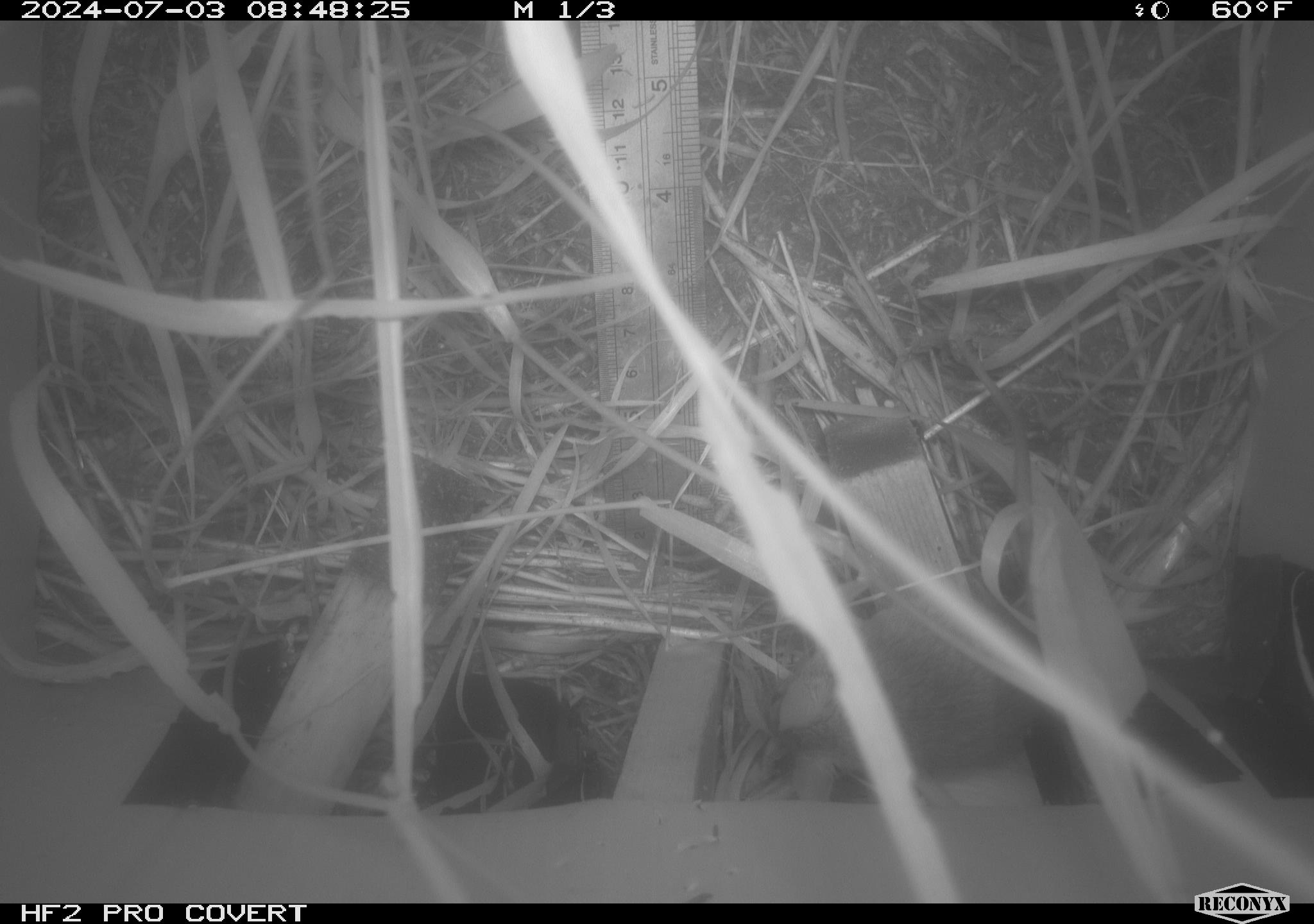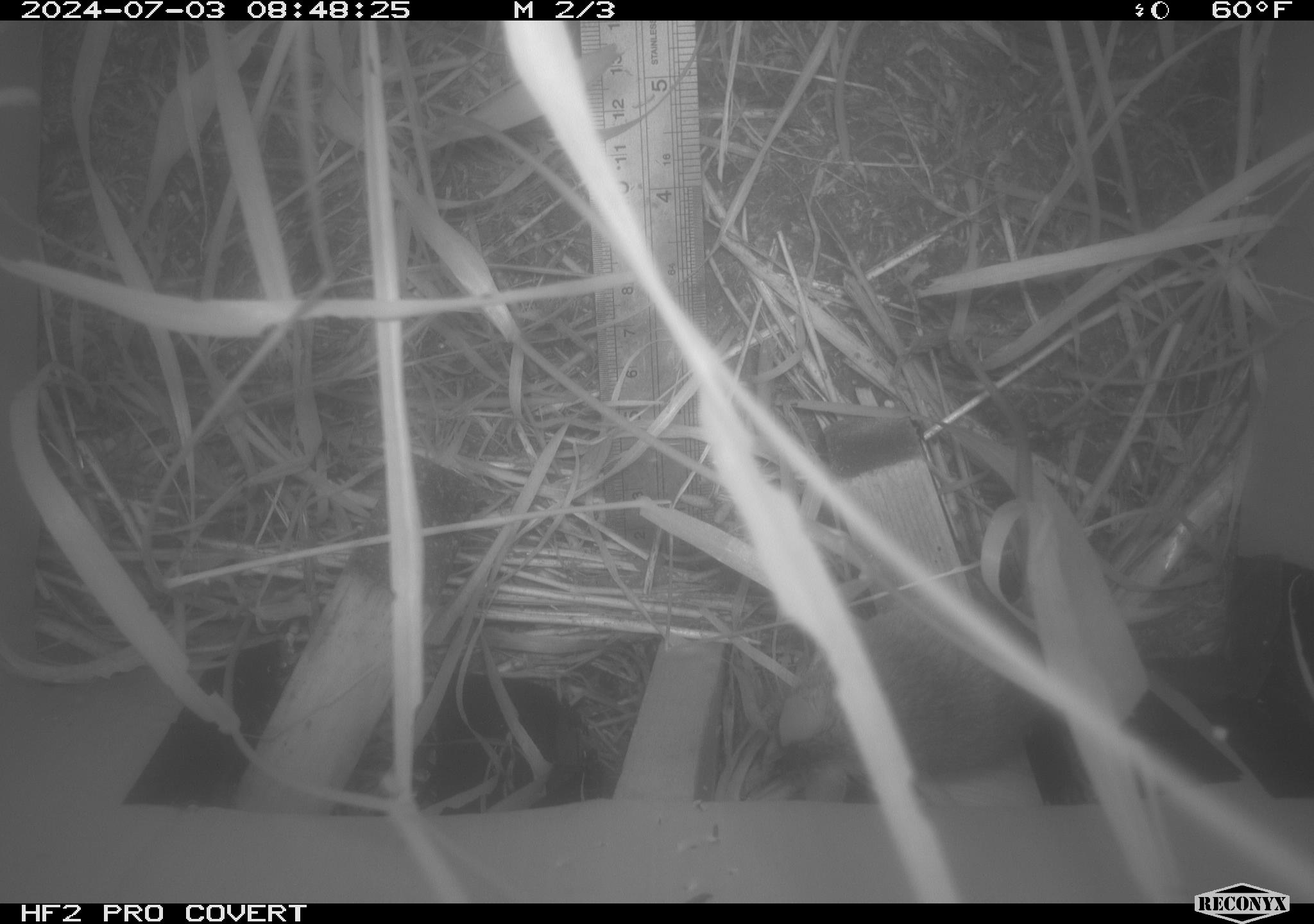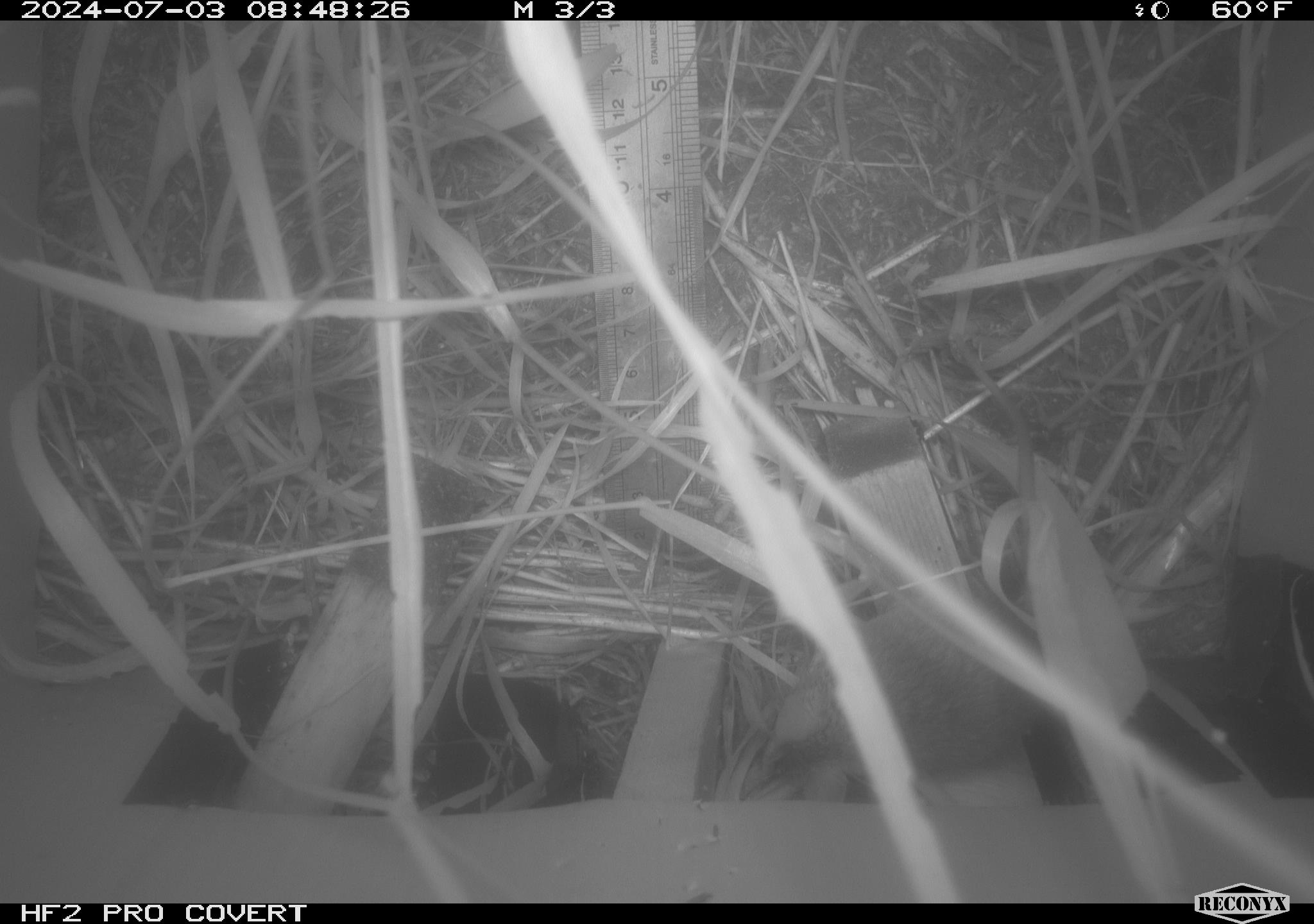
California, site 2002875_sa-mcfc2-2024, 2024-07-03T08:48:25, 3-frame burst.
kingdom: Animalia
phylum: Chordata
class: Mammalia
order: Rodentia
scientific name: Rodentia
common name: rodent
Rodent (Rodentia).